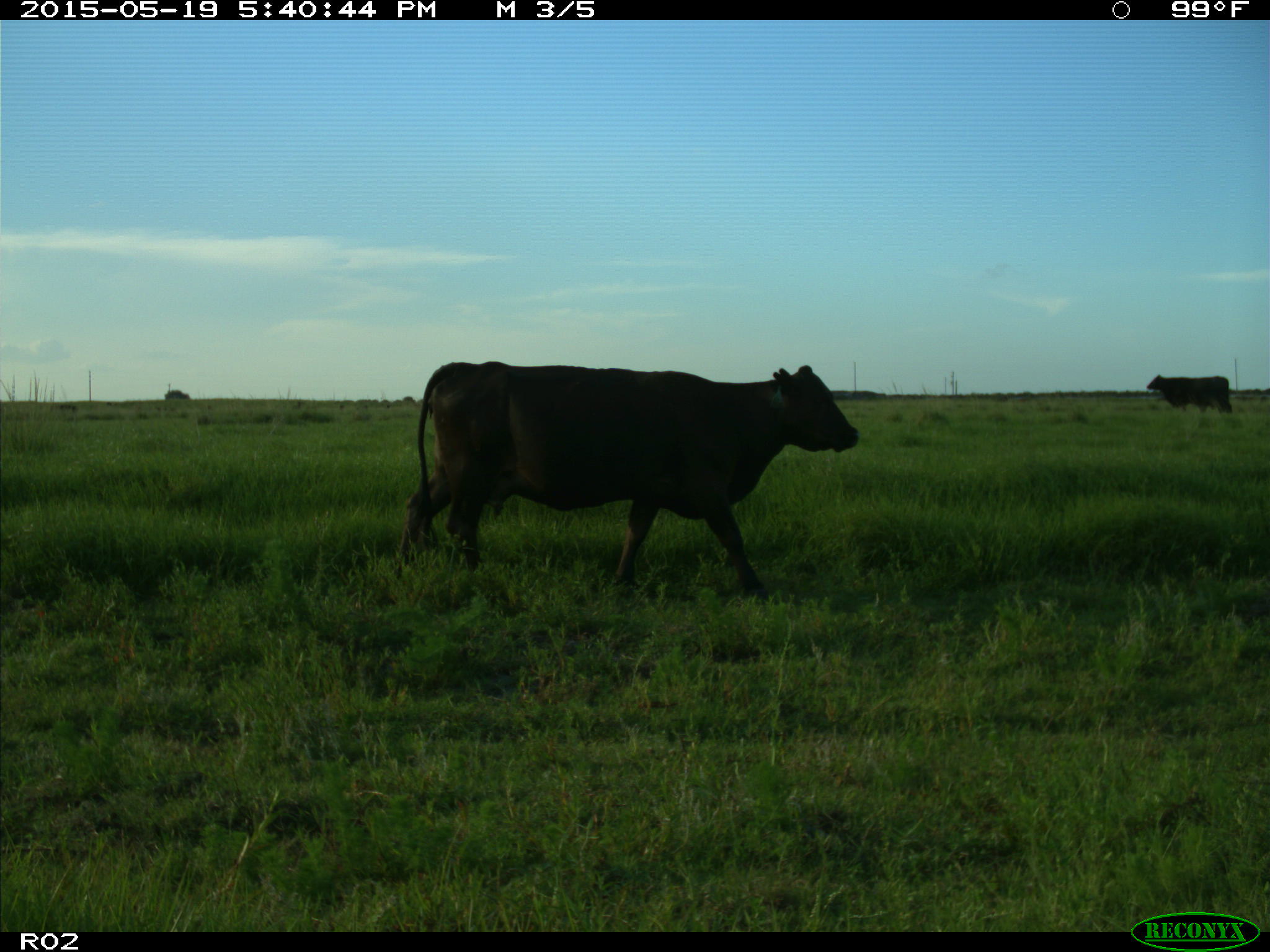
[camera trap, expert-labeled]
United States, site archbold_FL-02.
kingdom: Animalia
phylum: Chordata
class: Mammalia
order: Artiodactyla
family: Bovidae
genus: Bos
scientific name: Bos taurus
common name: domestic cow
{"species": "Bos taurus (domestic cow)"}